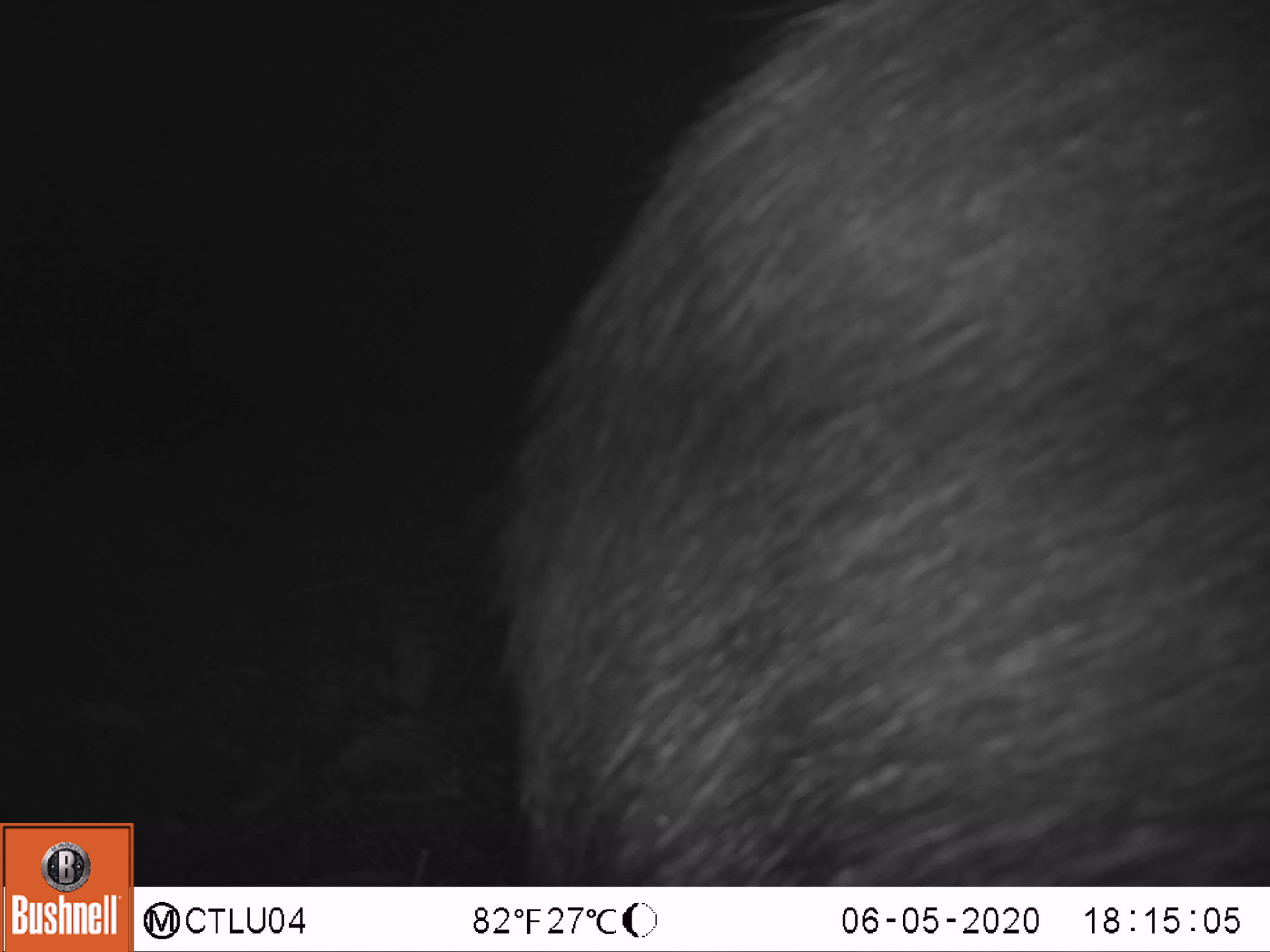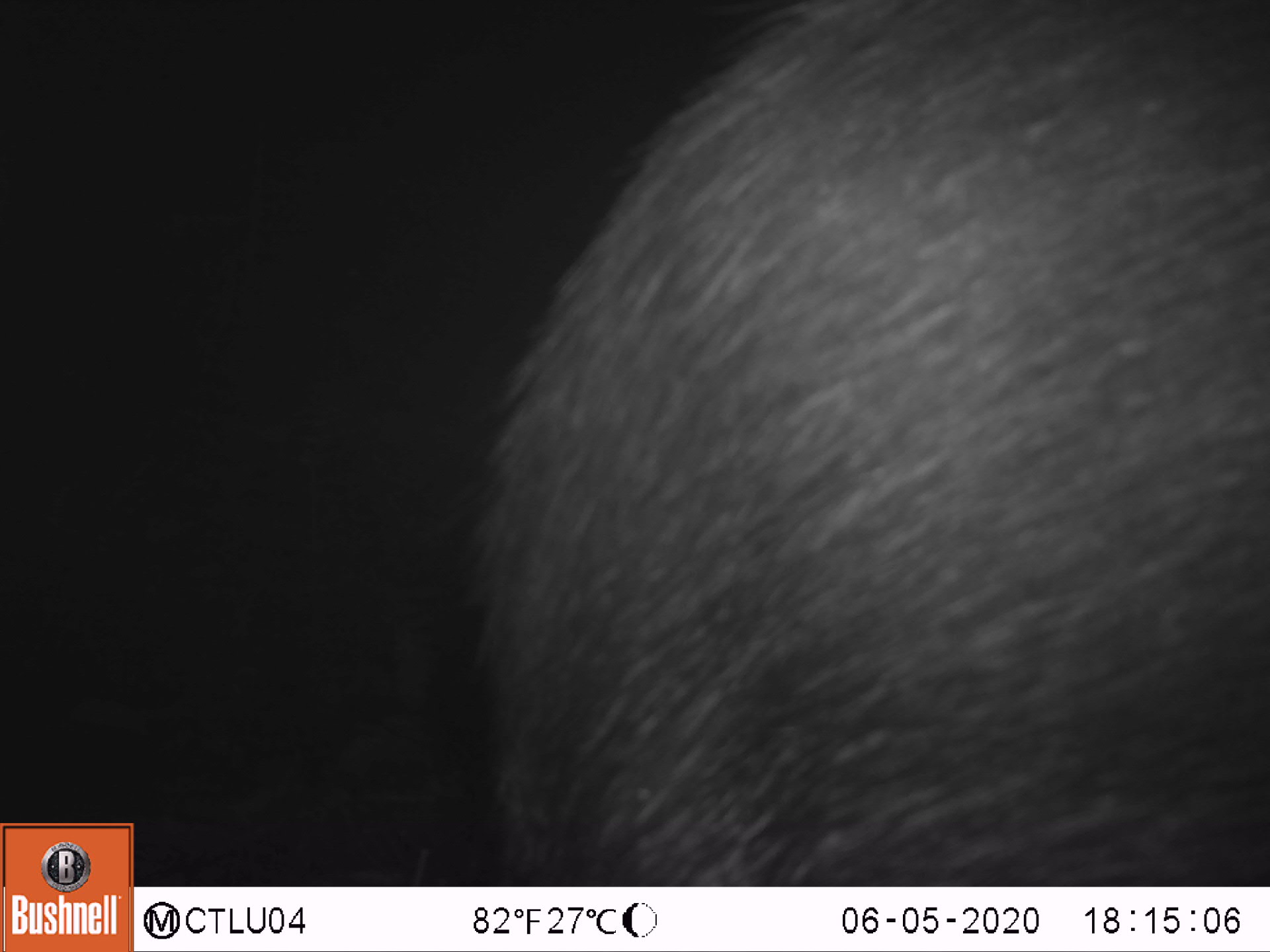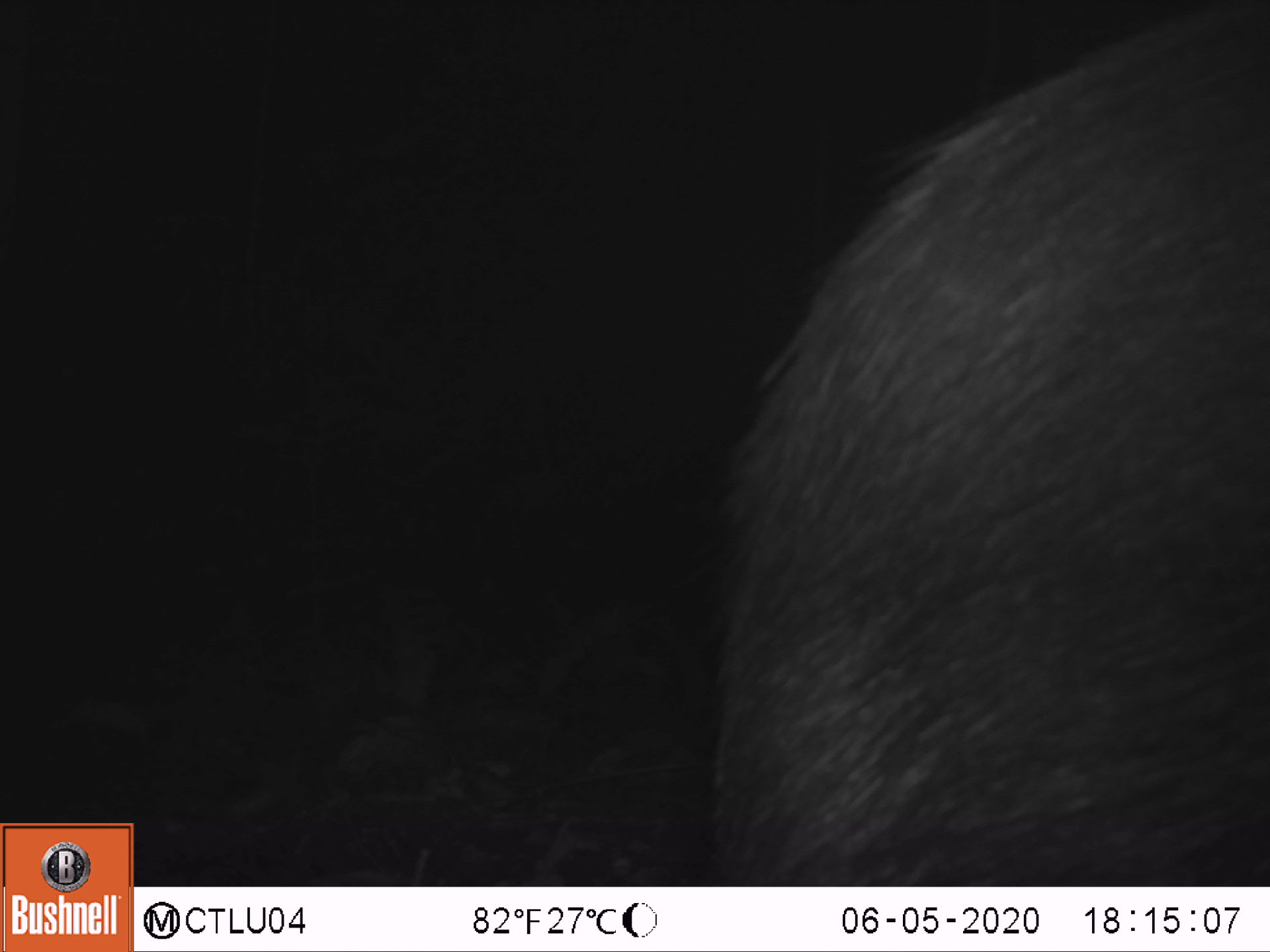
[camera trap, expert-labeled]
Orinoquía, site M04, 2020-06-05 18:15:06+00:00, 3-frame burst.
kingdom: Animalia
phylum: Chordata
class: Mammalia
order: Artiodactyla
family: Tayassuidae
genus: Tayassu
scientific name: Tayassu pecari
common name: white-lipped peccary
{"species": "white-lipped peccary (Tayassu pecari)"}